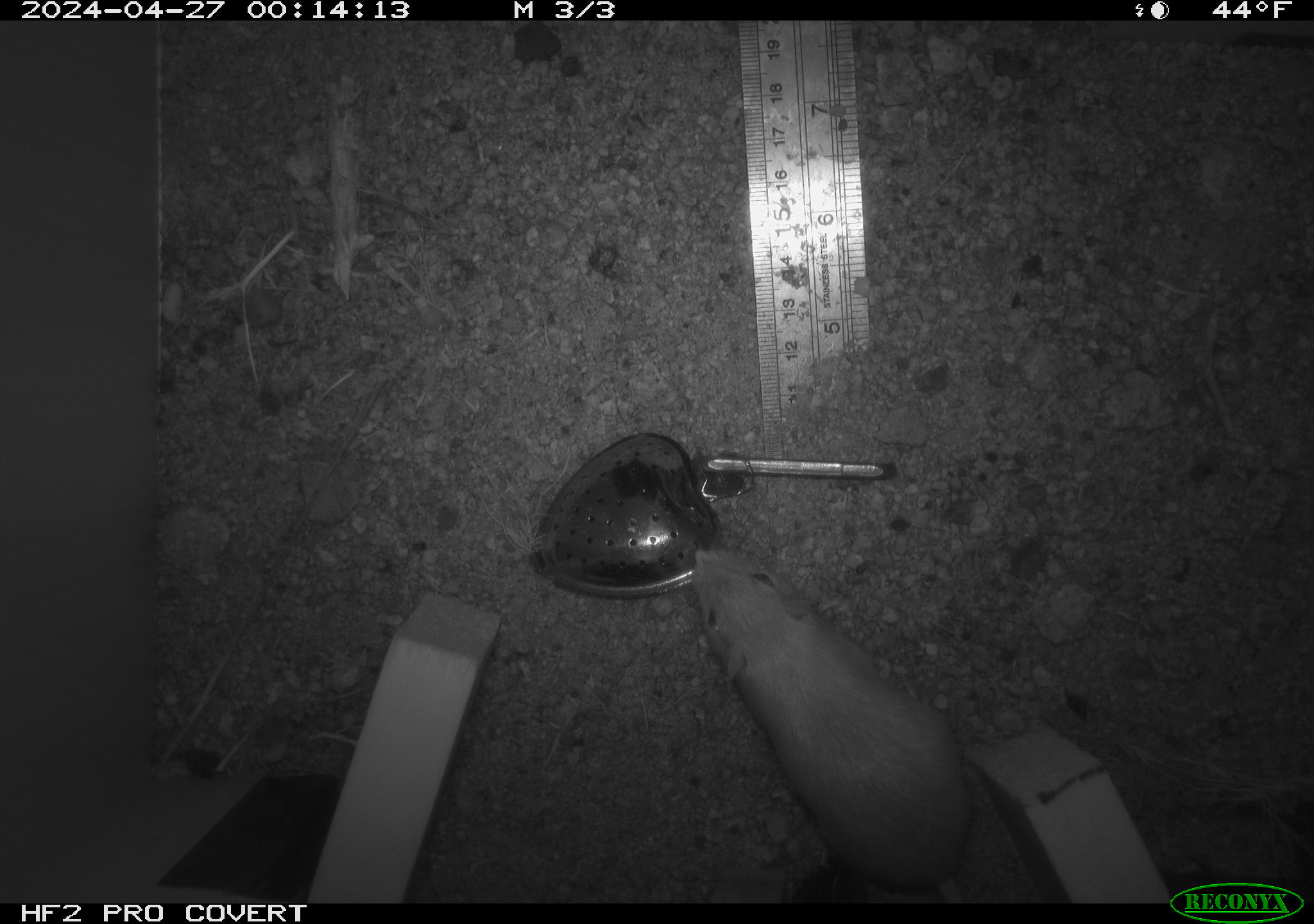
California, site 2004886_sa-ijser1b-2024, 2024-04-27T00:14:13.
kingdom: Animalia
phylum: Chordata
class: Mammalia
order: Rodentia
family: Heteromyidae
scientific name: Heteromyidae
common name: kangaroo rats and pocket mice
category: heteromyidae family